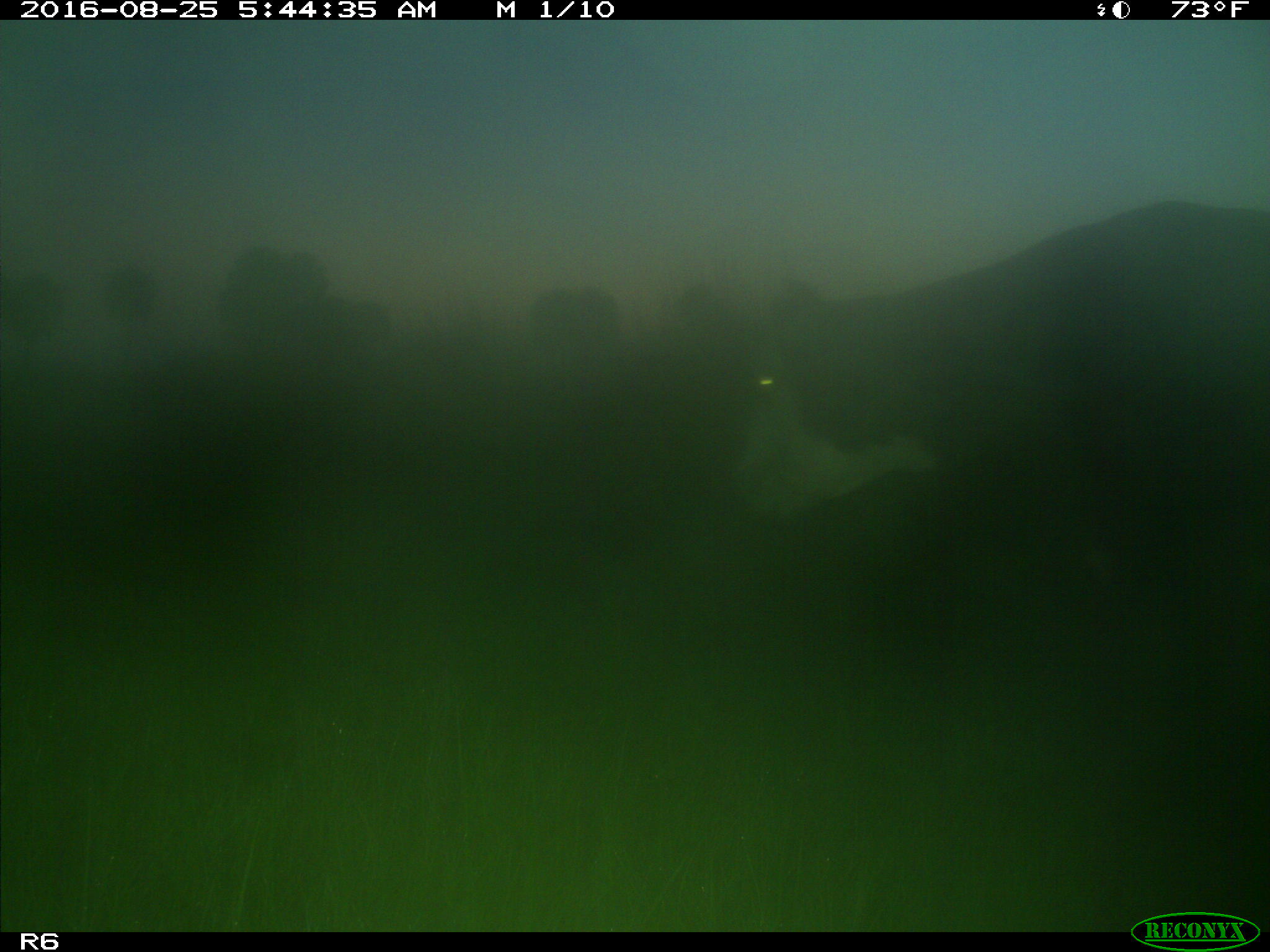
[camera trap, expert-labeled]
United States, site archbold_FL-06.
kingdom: Animalia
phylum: Chordata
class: Mammalia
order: Artiodactyla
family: Bovidae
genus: Bos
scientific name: Bos taurus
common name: domestic cow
Bos taurus (domestic cow).